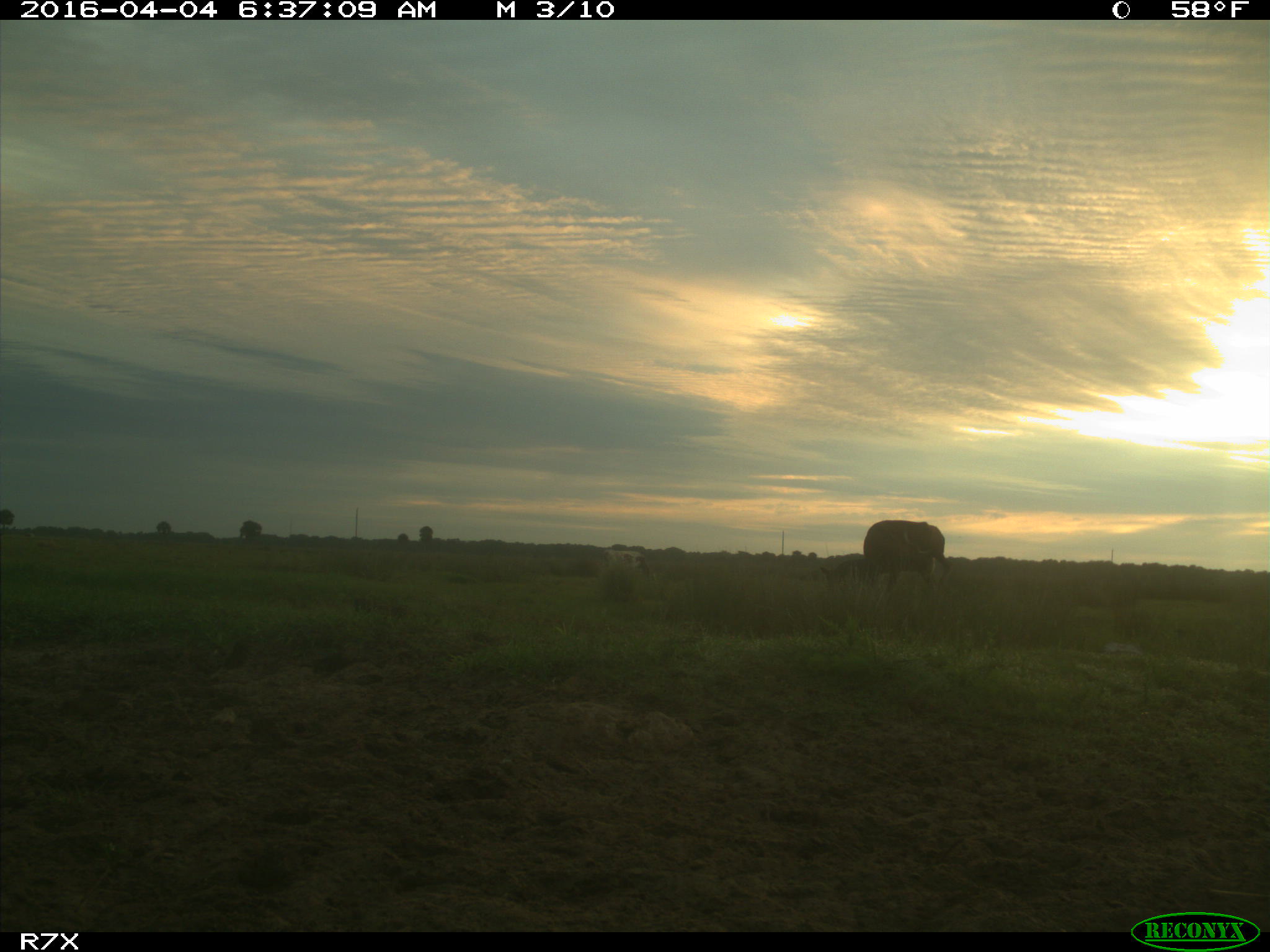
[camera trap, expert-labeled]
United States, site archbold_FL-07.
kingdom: Animalia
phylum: Chordata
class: Mammalia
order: Artiodactyla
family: Bovidae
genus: Bos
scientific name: Bos taurus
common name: domestic cow